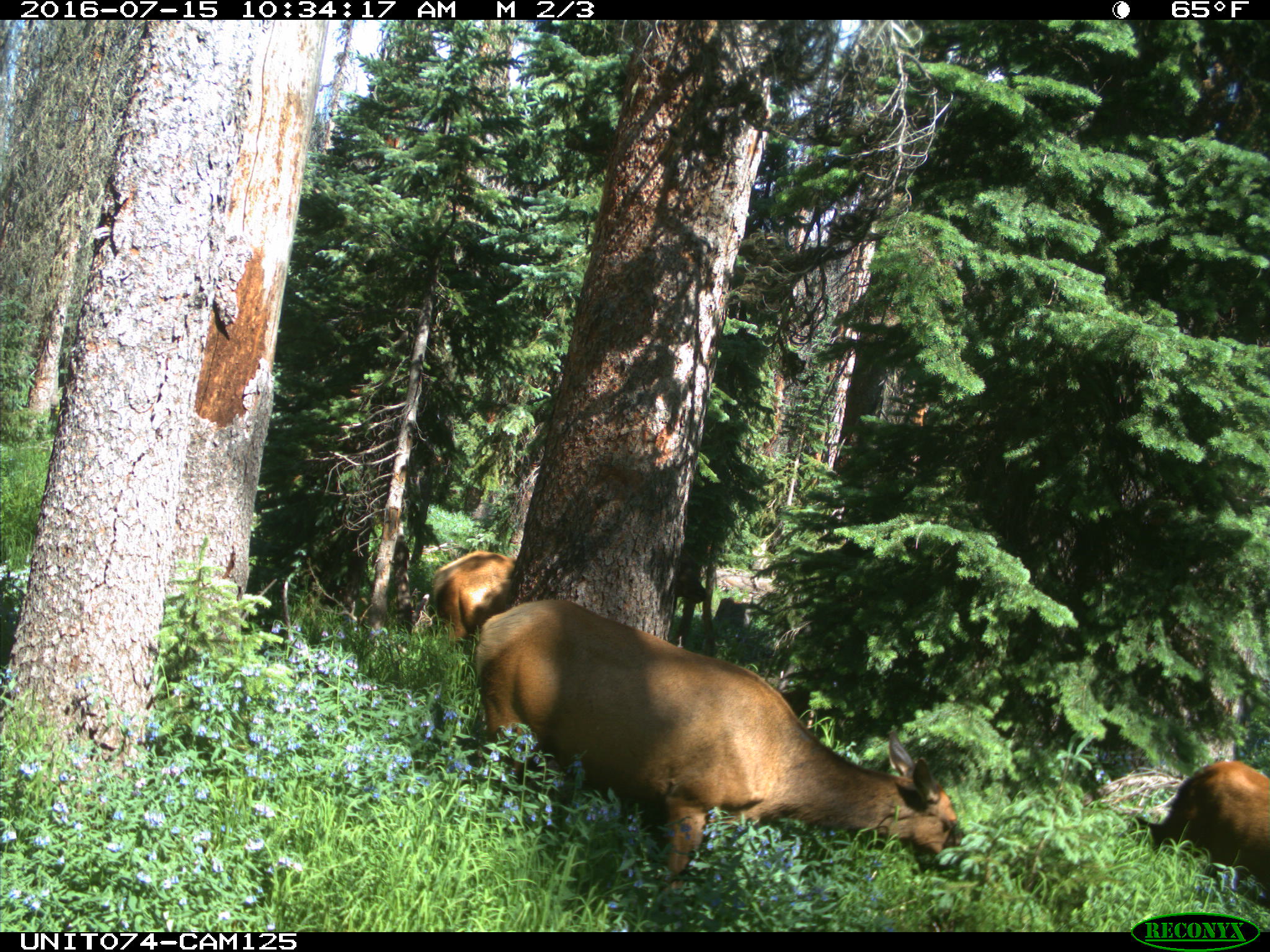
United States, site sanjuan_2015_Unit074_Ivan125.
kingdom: Animalia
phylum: Chordata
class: Mammalia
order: Artiodactyla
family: Cervidae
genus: Cervus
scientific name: Cervus elaphus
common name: red deer